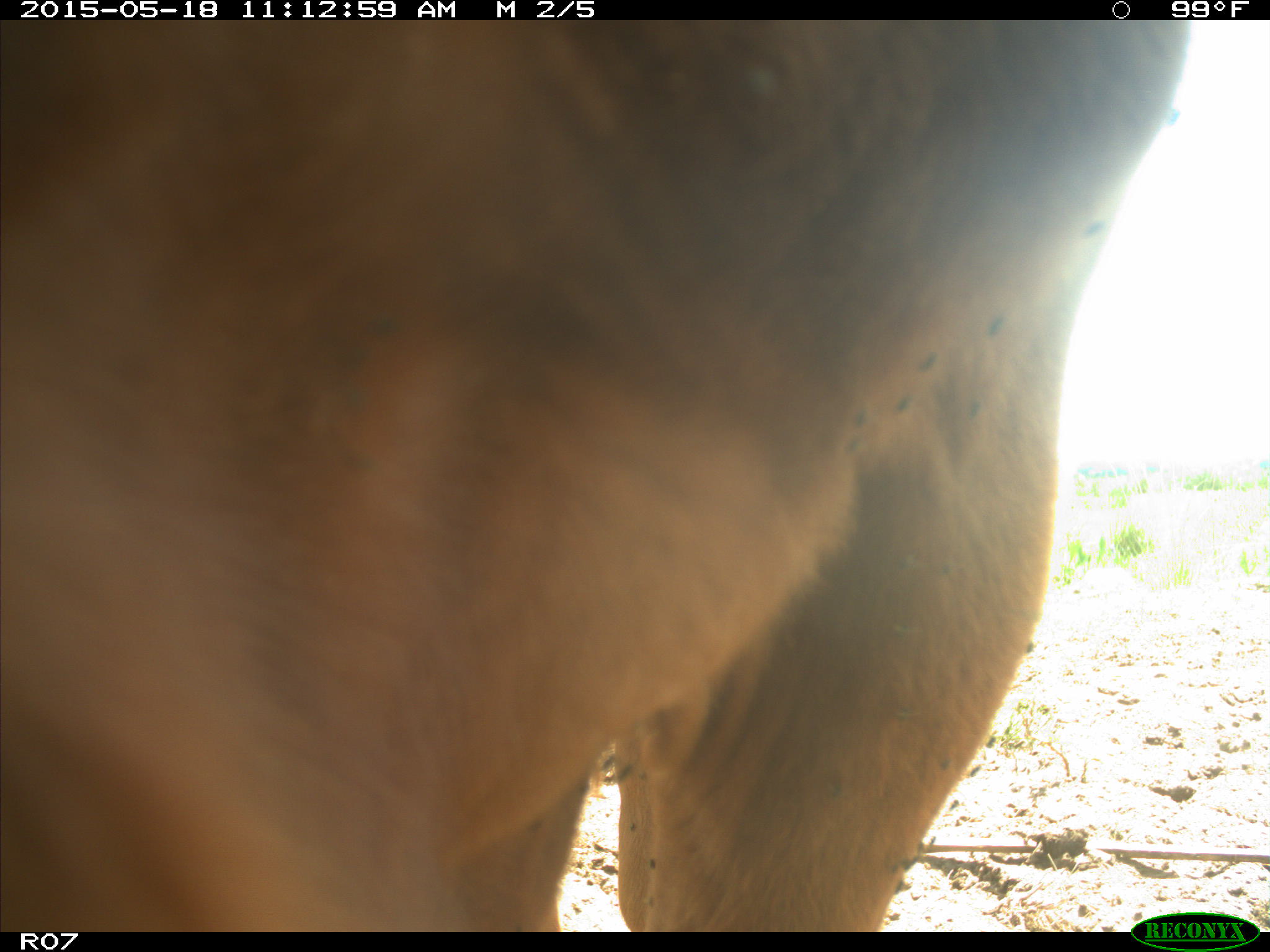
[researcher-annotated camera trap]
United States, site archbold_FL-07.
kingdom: Animalia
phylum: Chordata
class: Mammalia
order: Artiodactyla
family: Bovidae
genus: Bos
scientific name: Bos taurus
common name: domestic cow